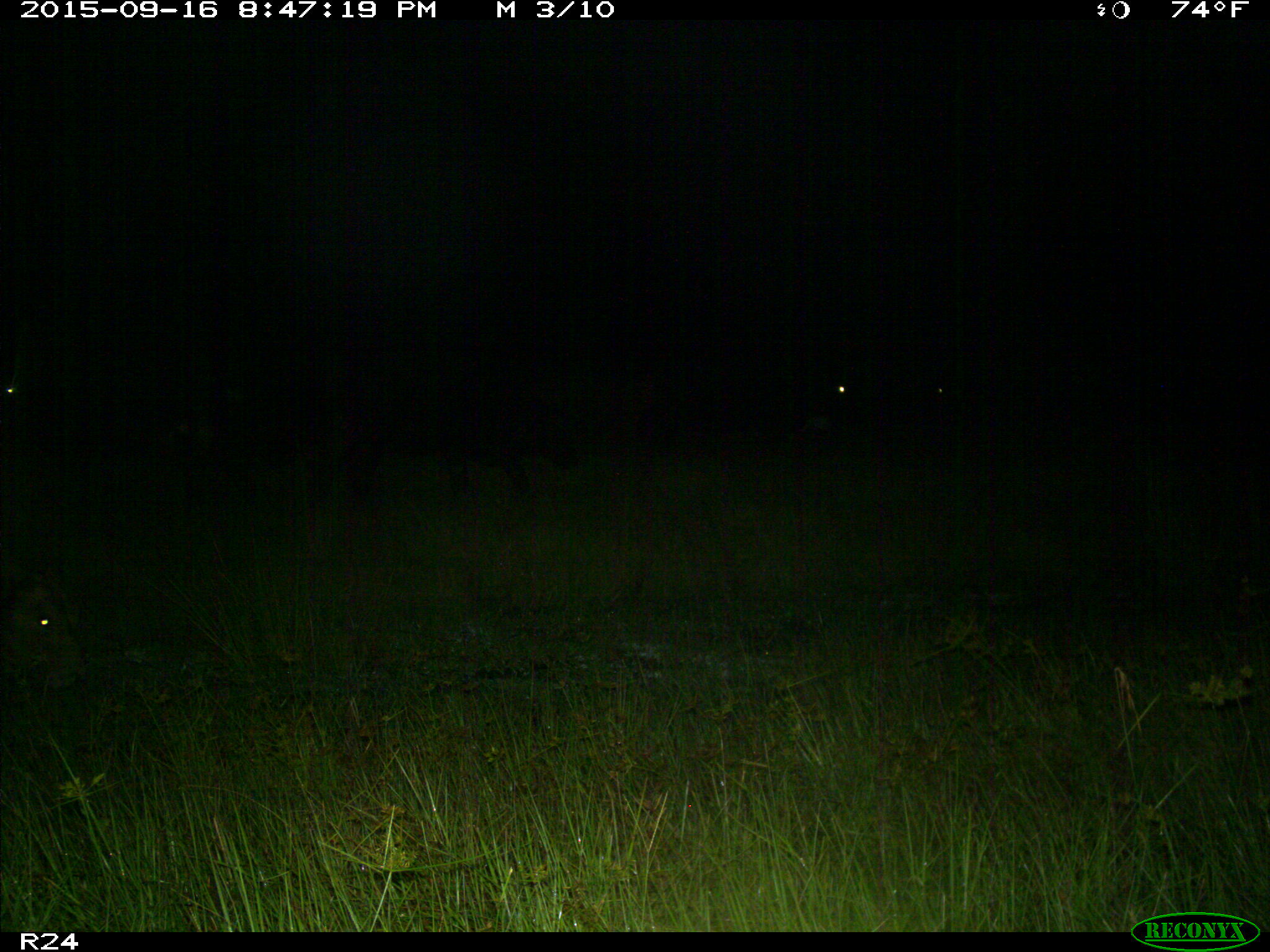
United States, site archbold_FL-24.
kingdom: Animalia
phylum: Chordata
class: Mammalia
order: Artiodactyla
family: Bovidae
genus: Bos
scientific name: Bos taurus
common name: domestic cow